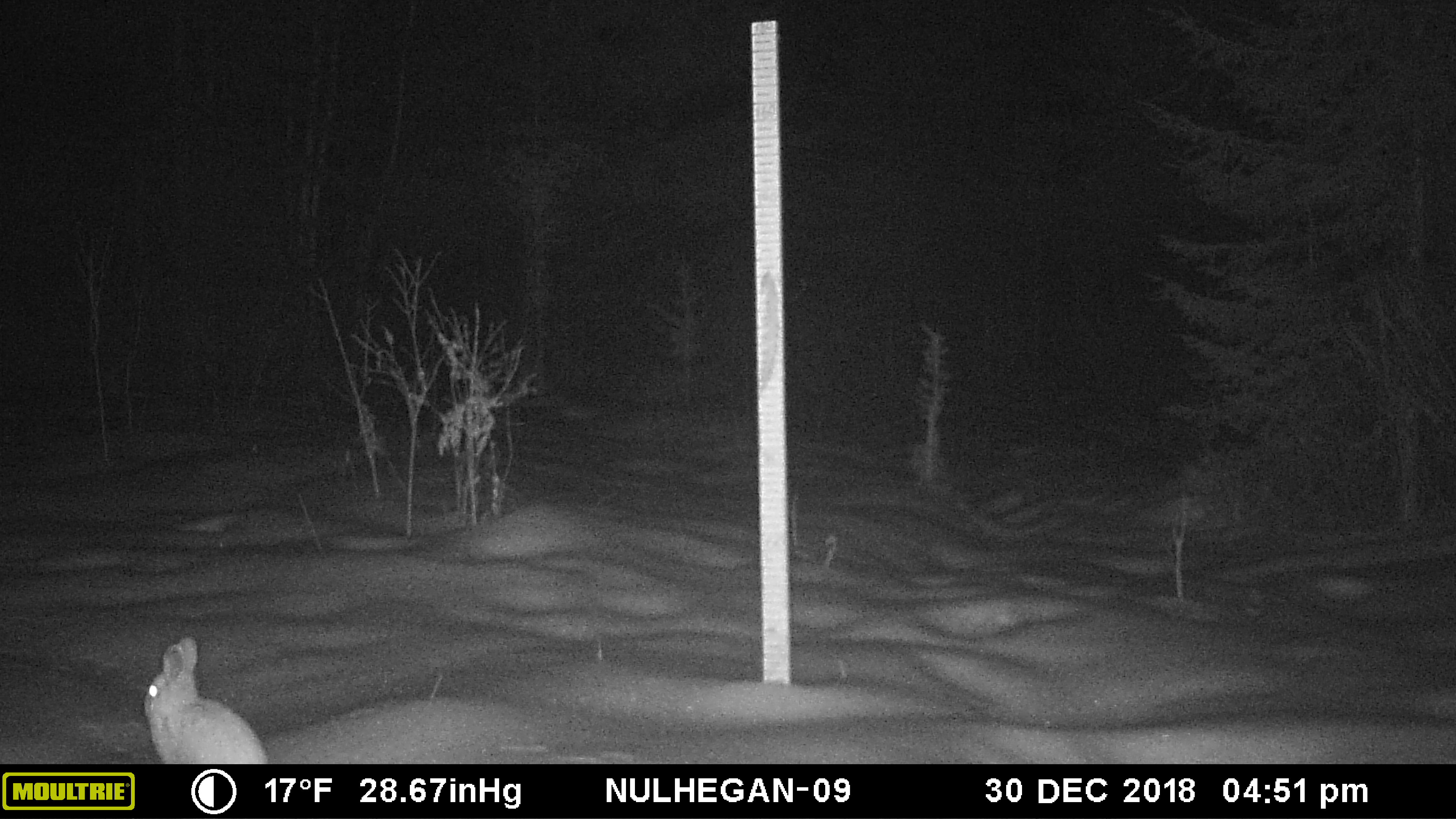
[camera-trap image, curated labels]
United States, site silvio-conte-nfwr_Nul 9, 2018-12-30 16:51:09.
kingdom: Animalia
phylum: Chordata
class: Mammalia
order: Lagomorpha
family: Leporidae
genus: Lepus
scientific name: Lepus americanus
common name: snowshoe hare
Snowshoe hare (Lepus americanus).